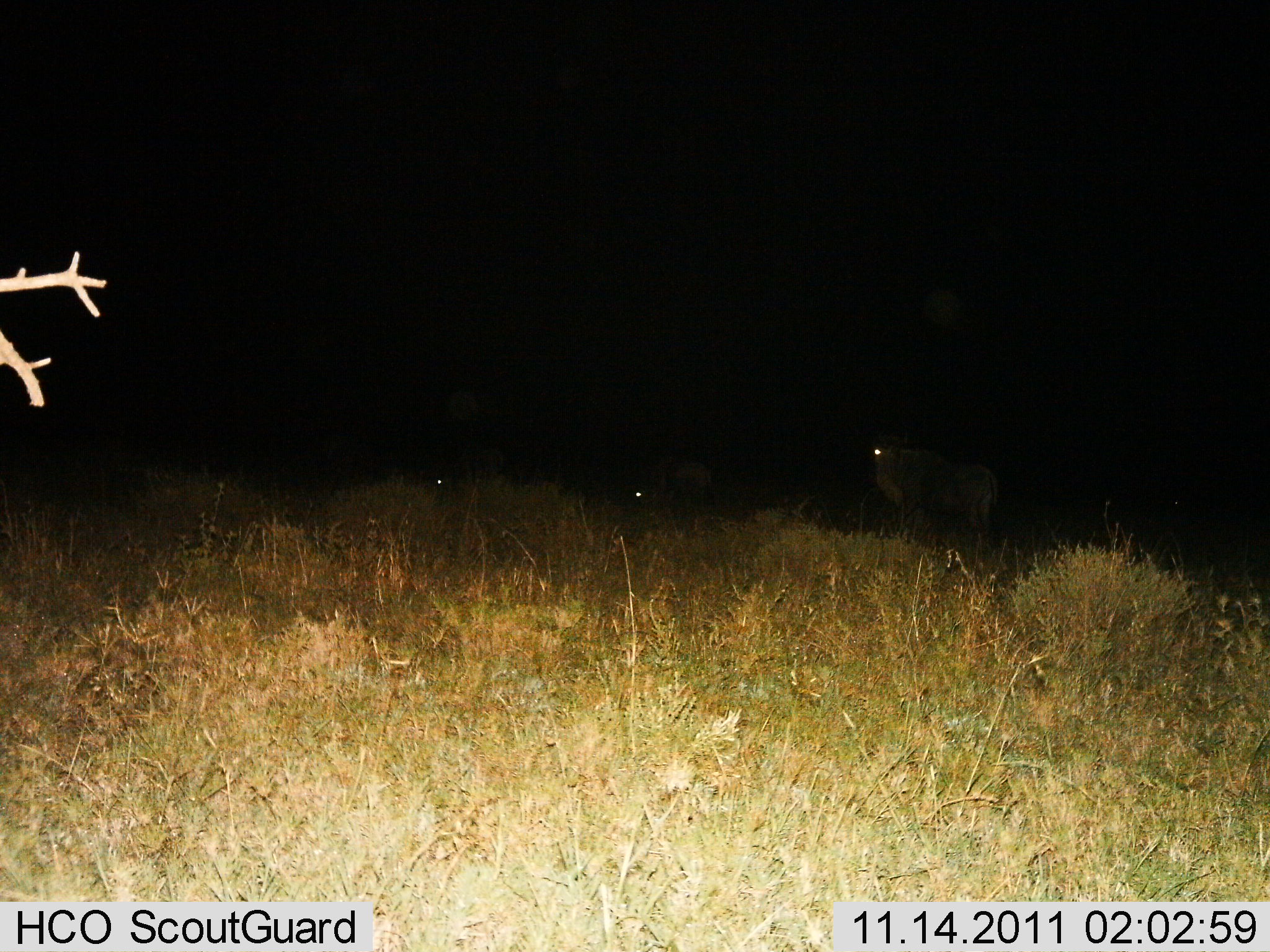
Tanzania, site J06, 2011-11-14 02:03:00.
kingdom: Animalia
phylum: Chordata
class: Mammalia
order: Artiodactyla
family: Bovidae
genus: Connochaetes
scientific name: Connochaetes taurinus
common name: blue wildebeest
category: wildebeest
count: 3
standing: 100%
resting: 29%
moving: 0%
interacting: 0%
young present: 0%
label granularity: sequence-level